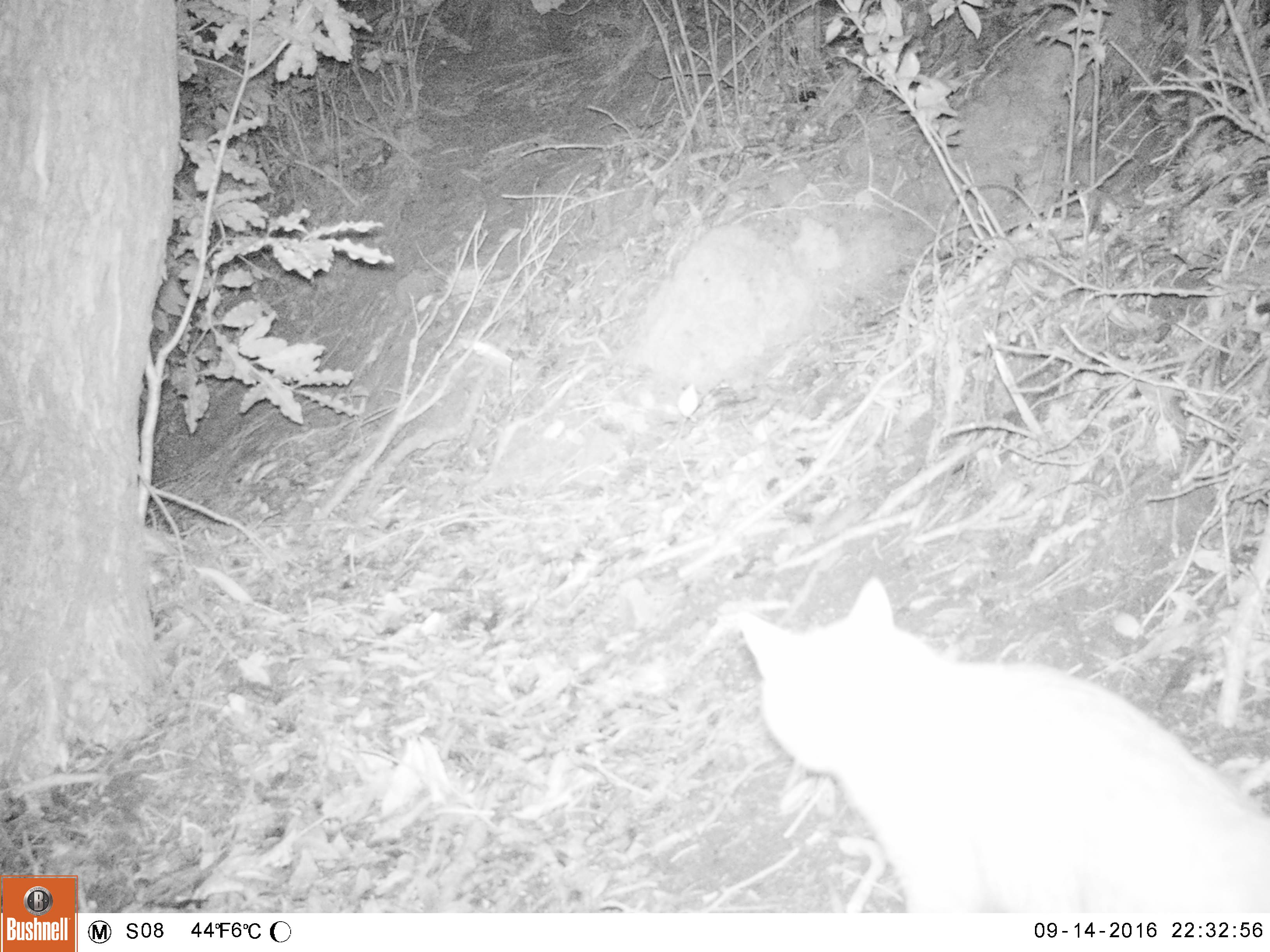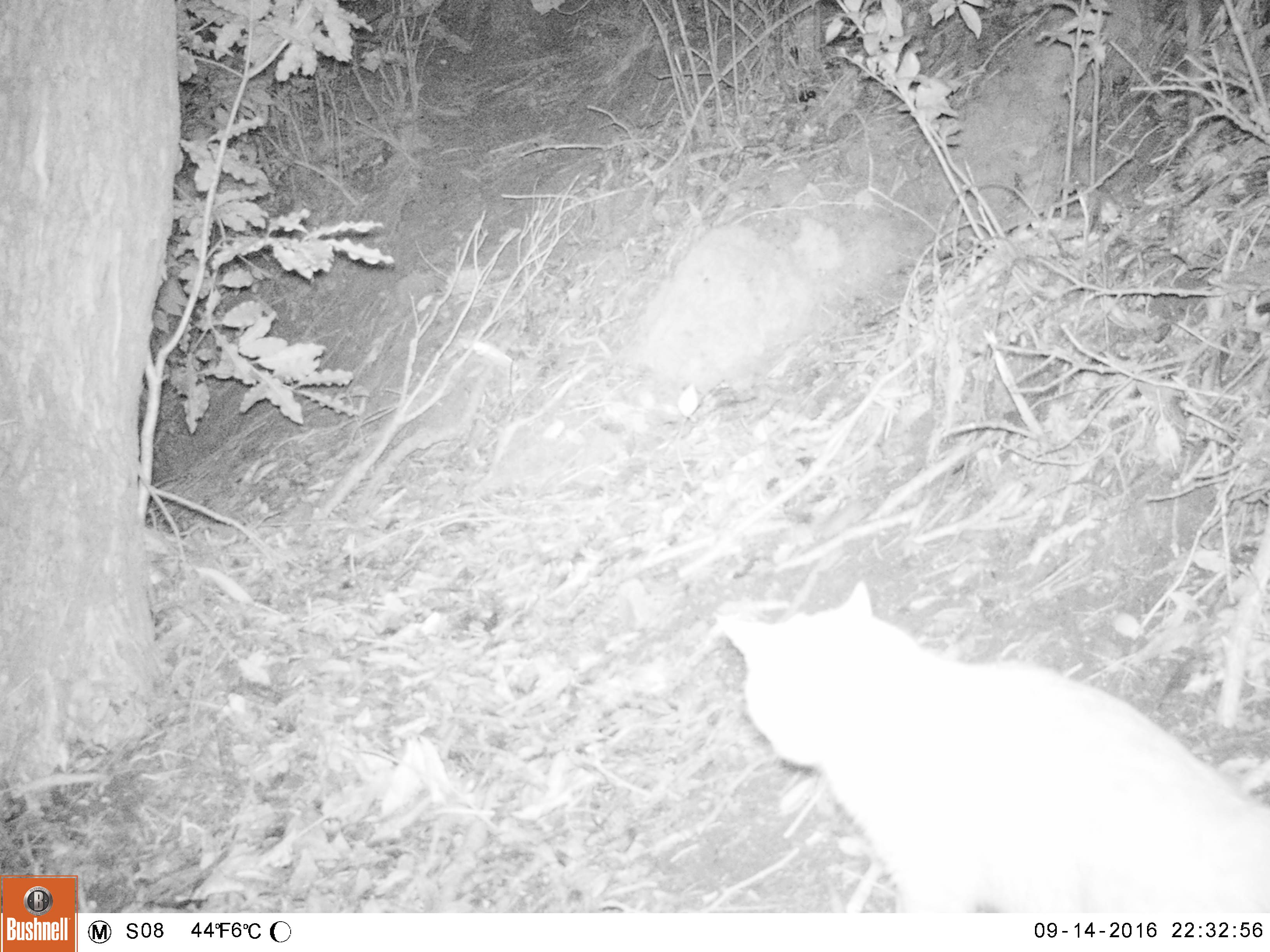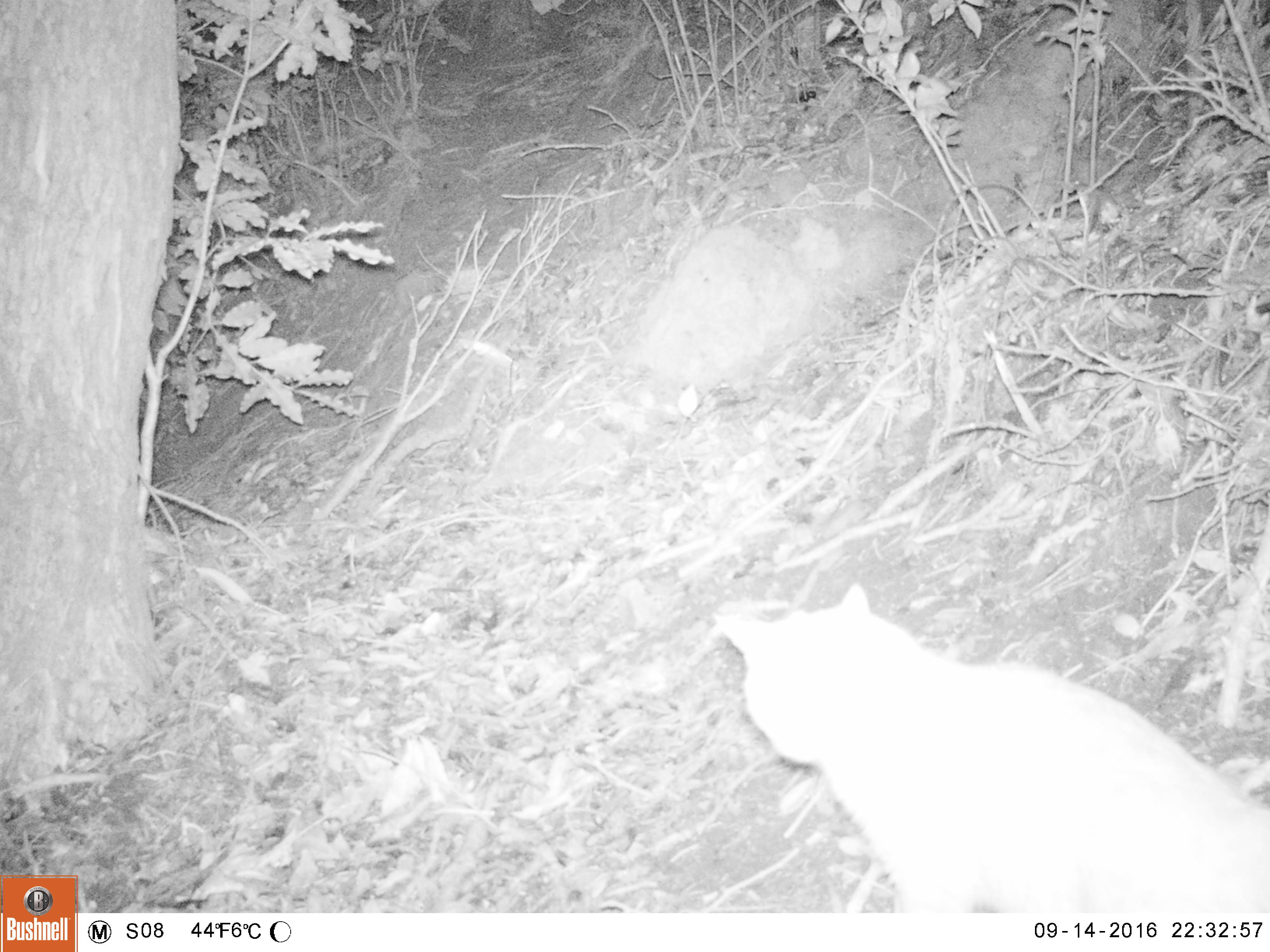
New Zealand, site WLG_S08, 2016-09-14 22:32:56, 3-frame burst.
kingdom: Animalia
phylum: Chordata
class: Mammalia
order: Carnivora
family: Felidae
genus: Felis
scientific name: Felis catus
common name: domestic cat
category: cat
Cat (domestic cat) (Felis catus).